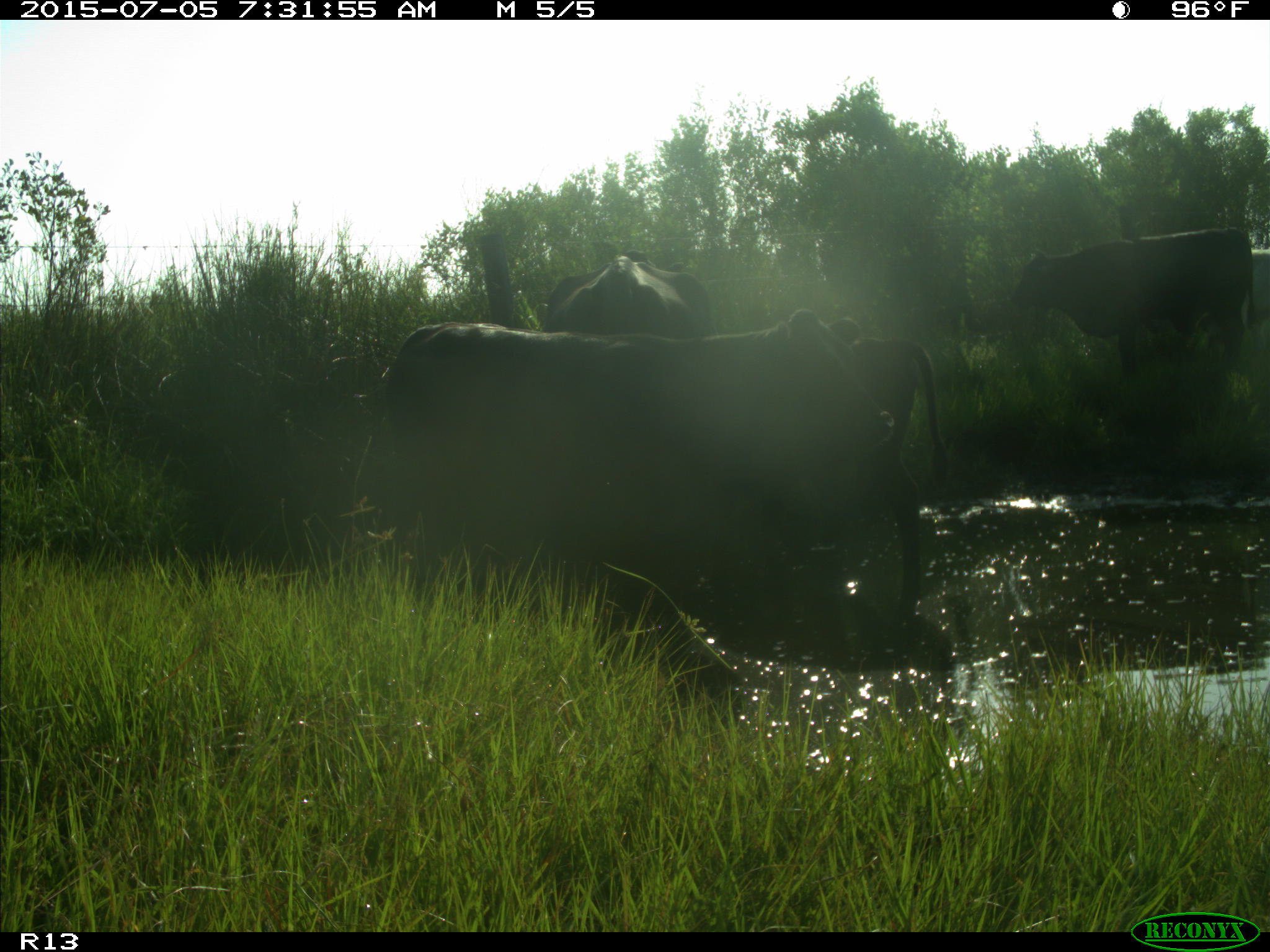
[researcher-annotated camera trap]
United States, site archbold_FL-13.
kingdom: Animalia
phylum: Chordata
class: Mammalia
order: Artiodactyla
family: Bovidae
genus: Bos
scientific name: Bos taurus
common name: domestic cow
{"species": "Bos taurus (domestic cow)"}